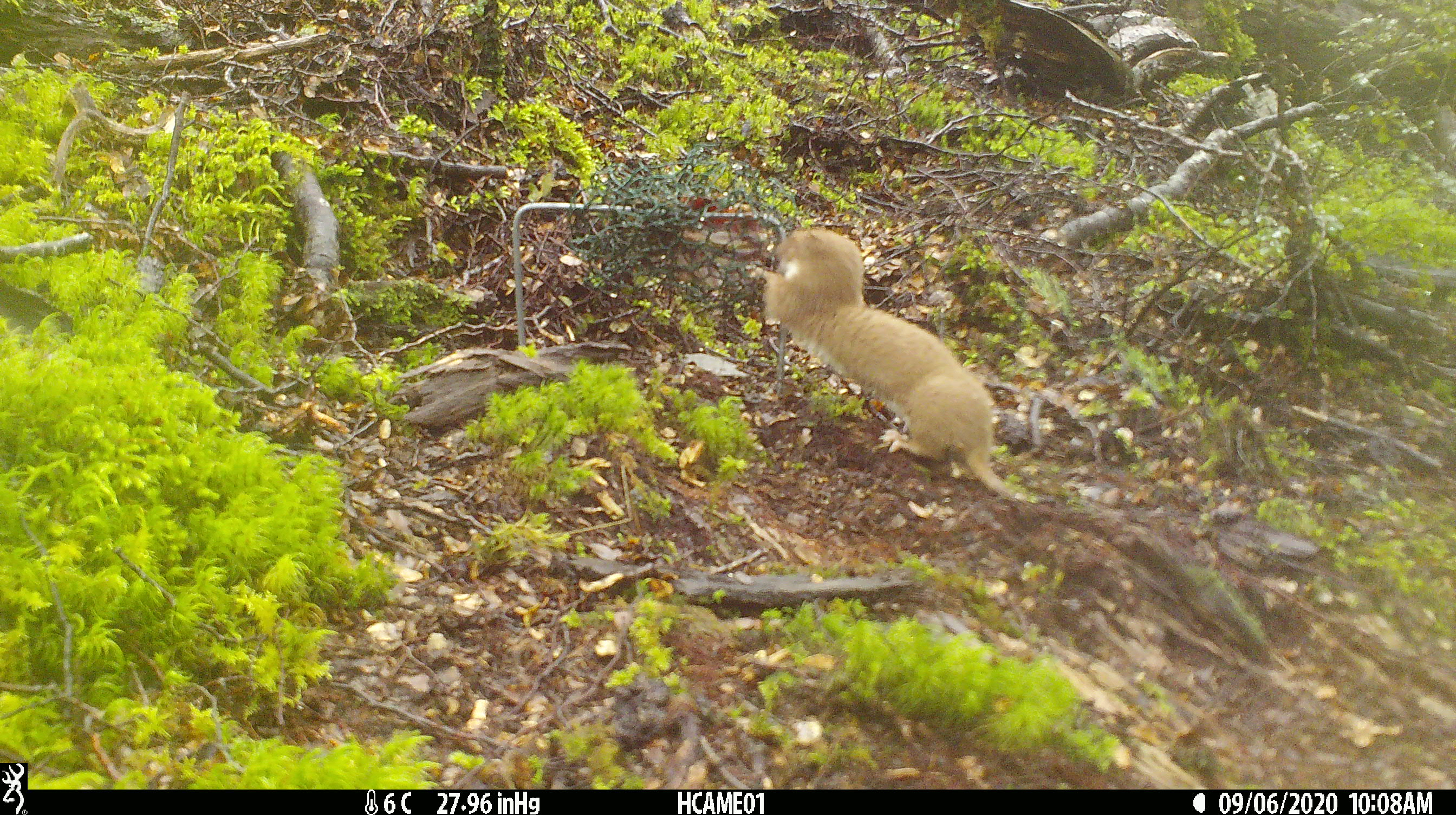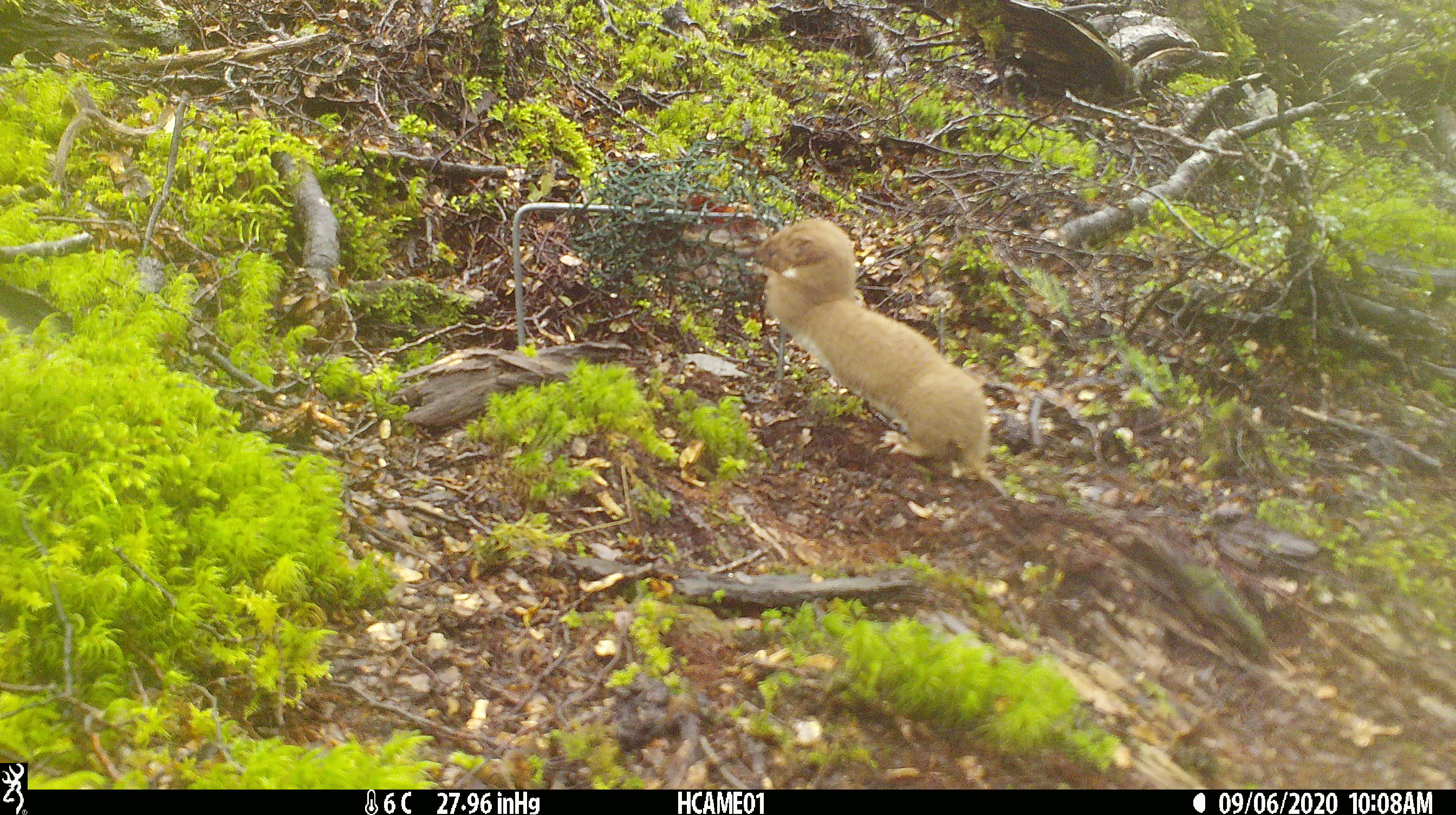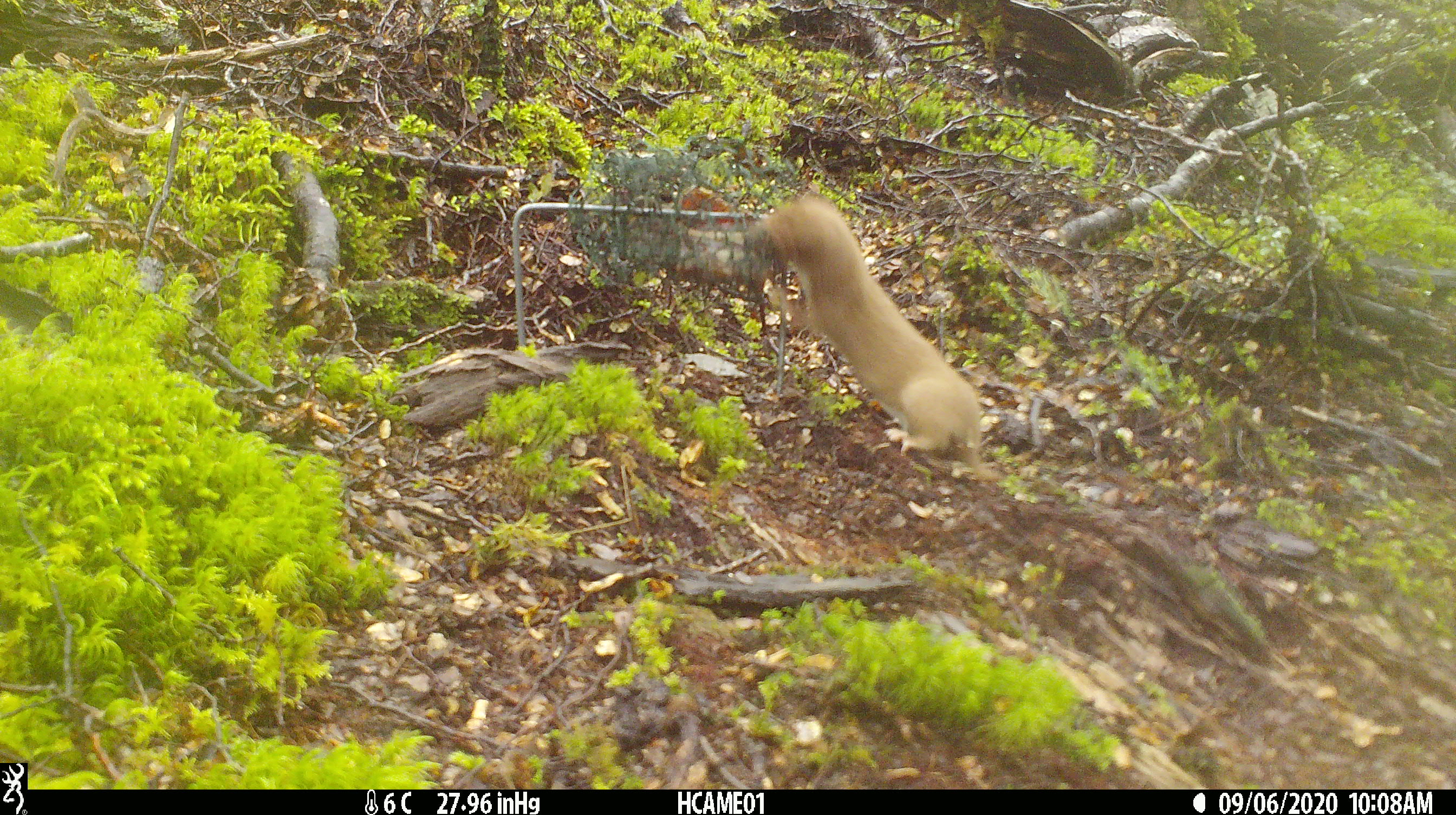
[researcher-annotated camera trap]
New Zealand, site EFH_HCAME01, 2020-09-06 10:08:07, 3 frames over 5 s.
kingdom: Animalia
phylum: Chordata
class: Mammalia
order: Carnivora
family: Mustelidae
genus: Mustela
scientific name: Mustela nivalis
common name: least weasel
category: weasel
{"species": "weasel (least weasel) (Mustela nivalis)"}